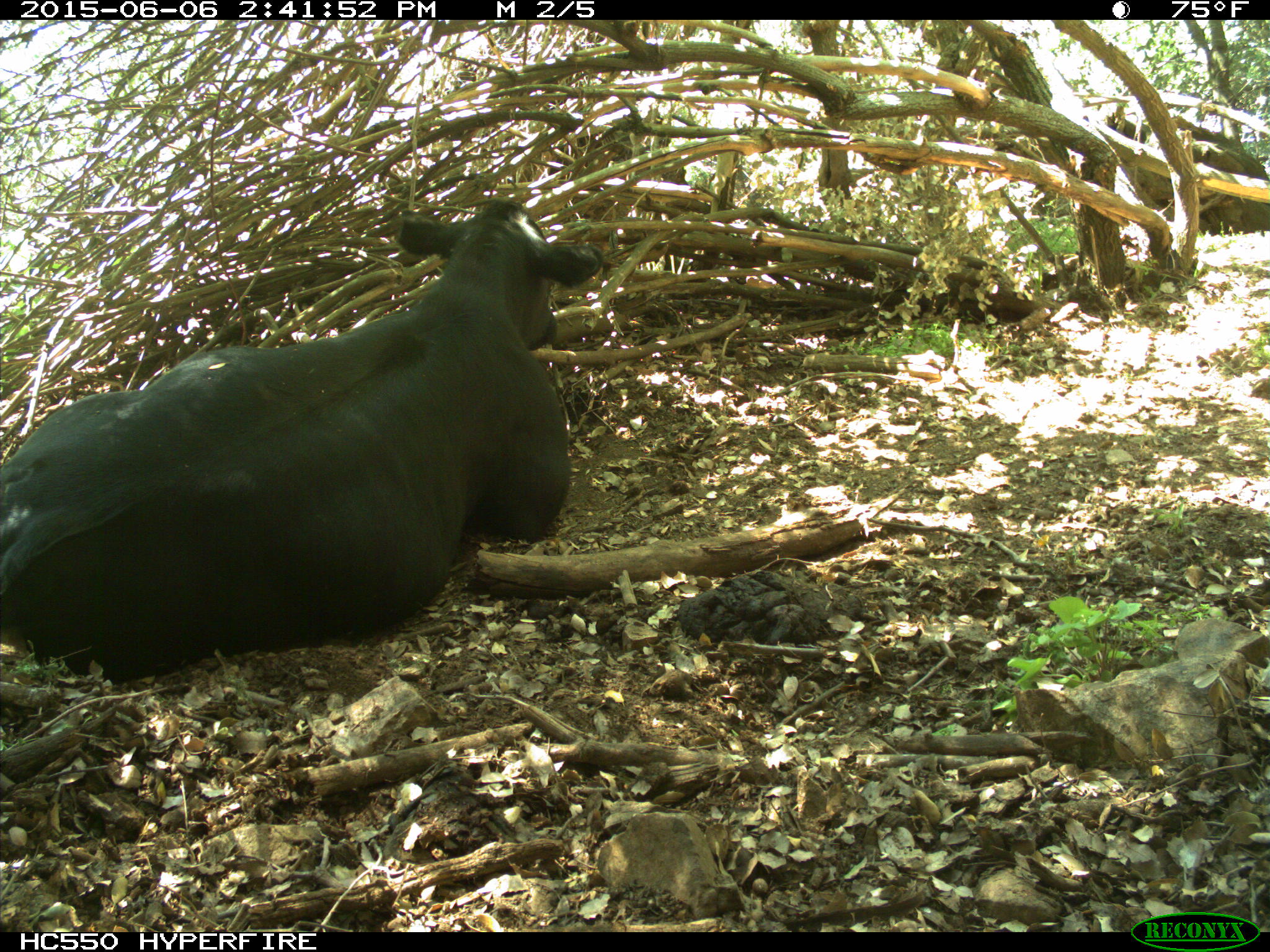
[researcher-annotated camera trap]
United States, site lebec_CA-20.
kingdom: Animalia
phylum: Chordata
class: Mammalia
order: Artiodactyla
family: Bovidae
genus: Bos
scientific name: Bos taurus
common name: domestic cow